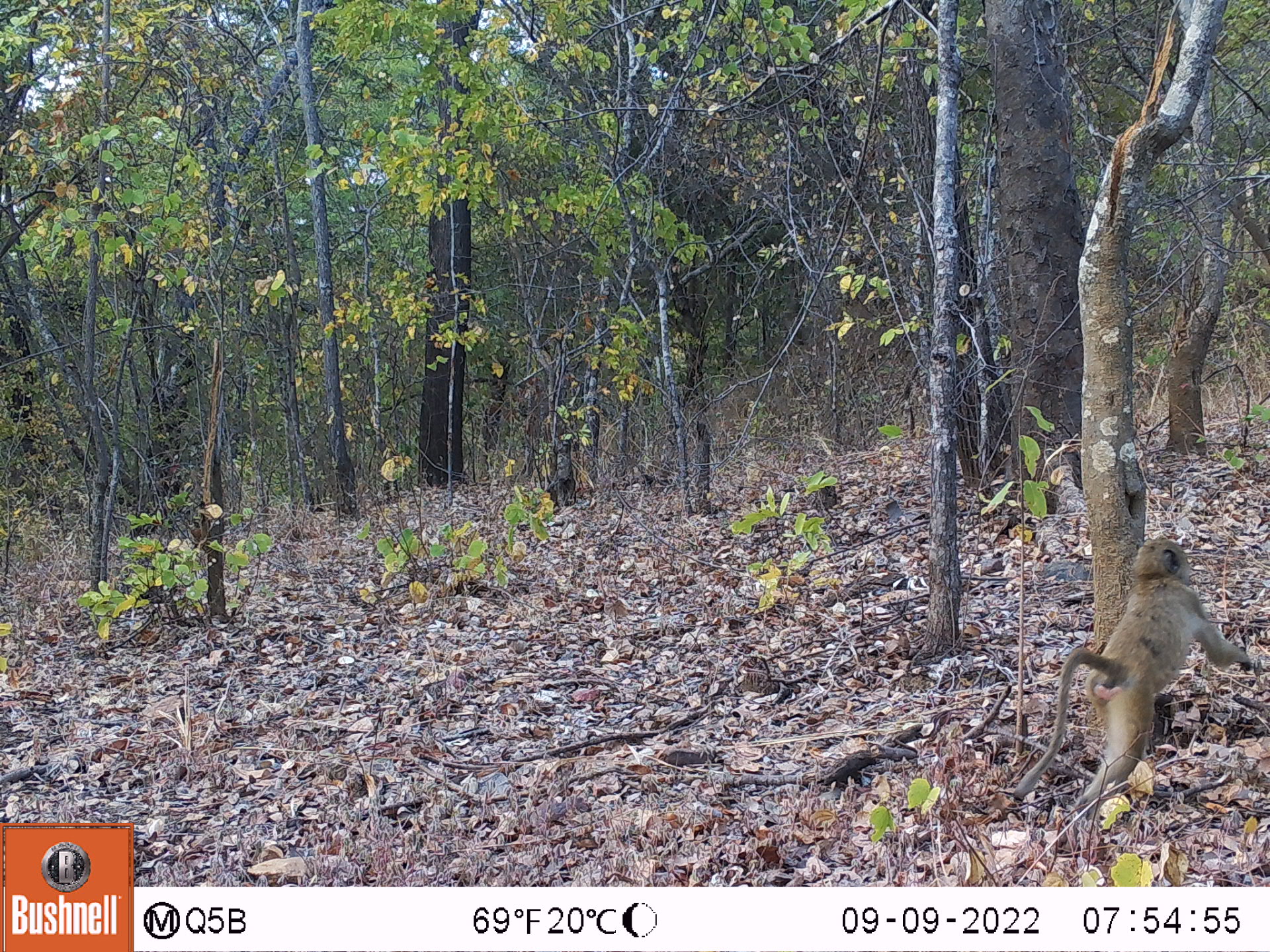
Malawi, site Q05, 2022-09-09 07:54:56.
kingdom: Animalia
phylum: Chordata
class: Mammalia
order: Primates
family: Cercopithecidae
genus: Papio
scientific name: Papio cynocephalus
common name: yellow baboon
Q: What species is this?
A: Yellow baboon (Papio cynocephalus).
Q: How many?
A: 1.